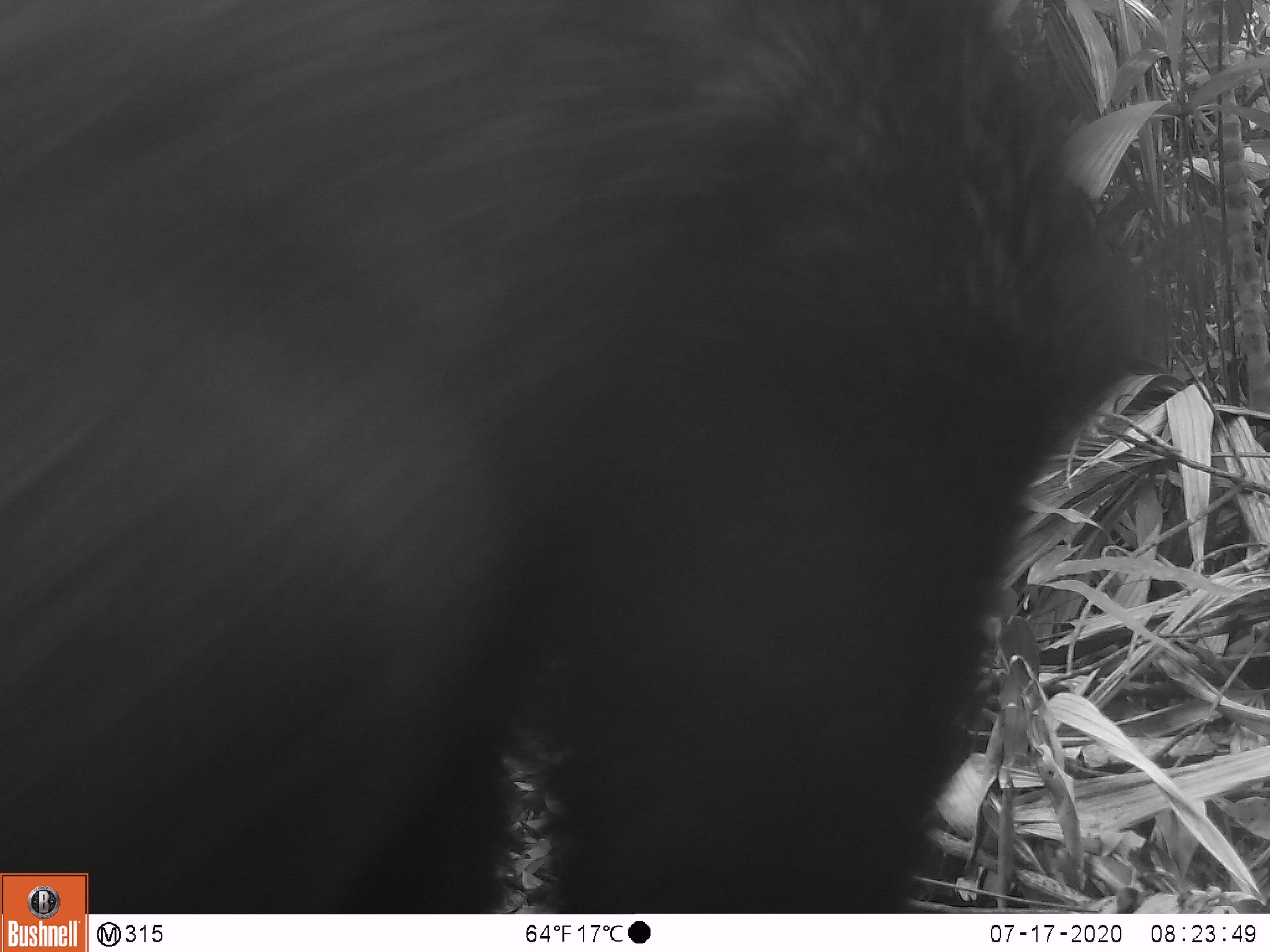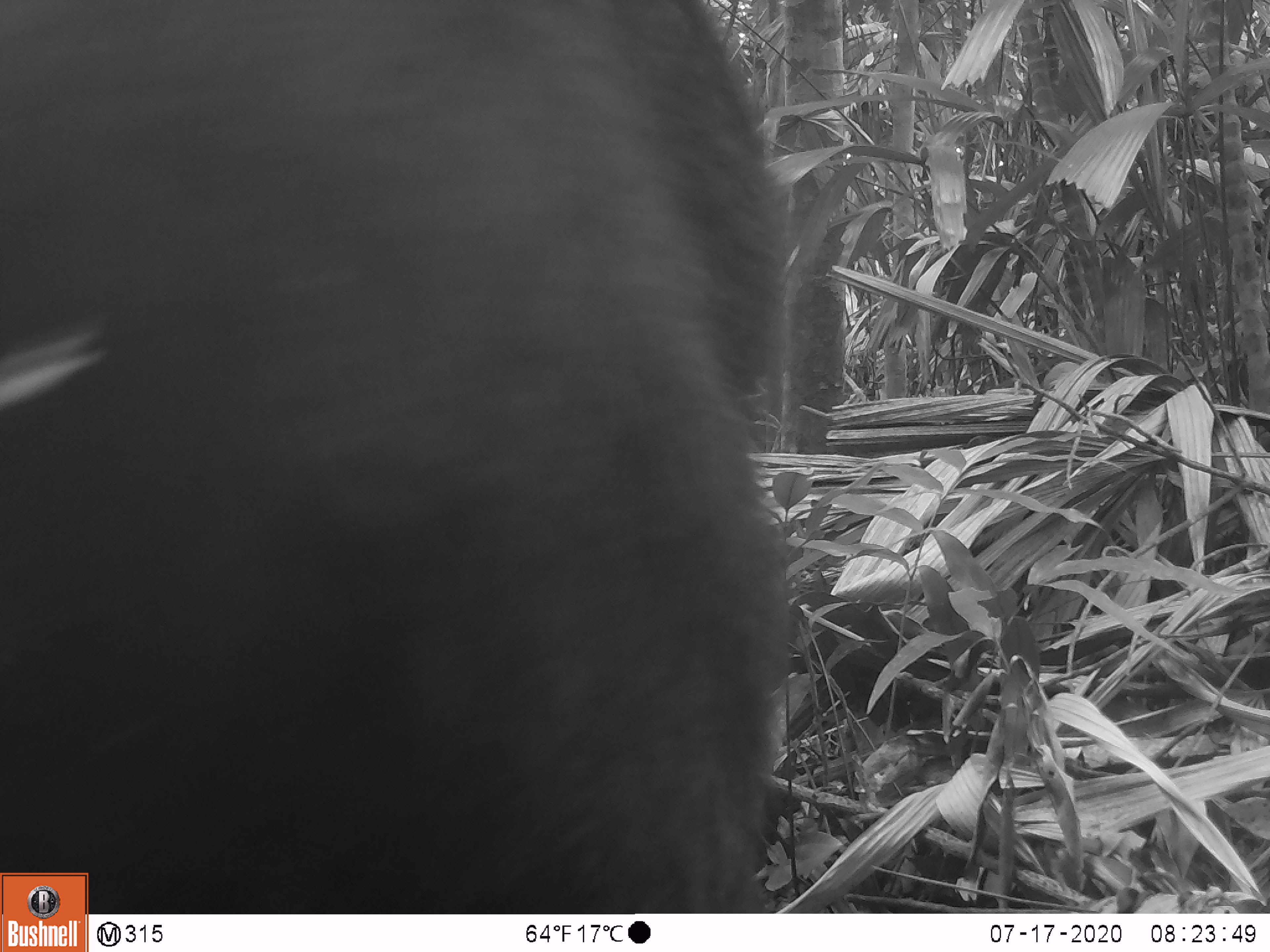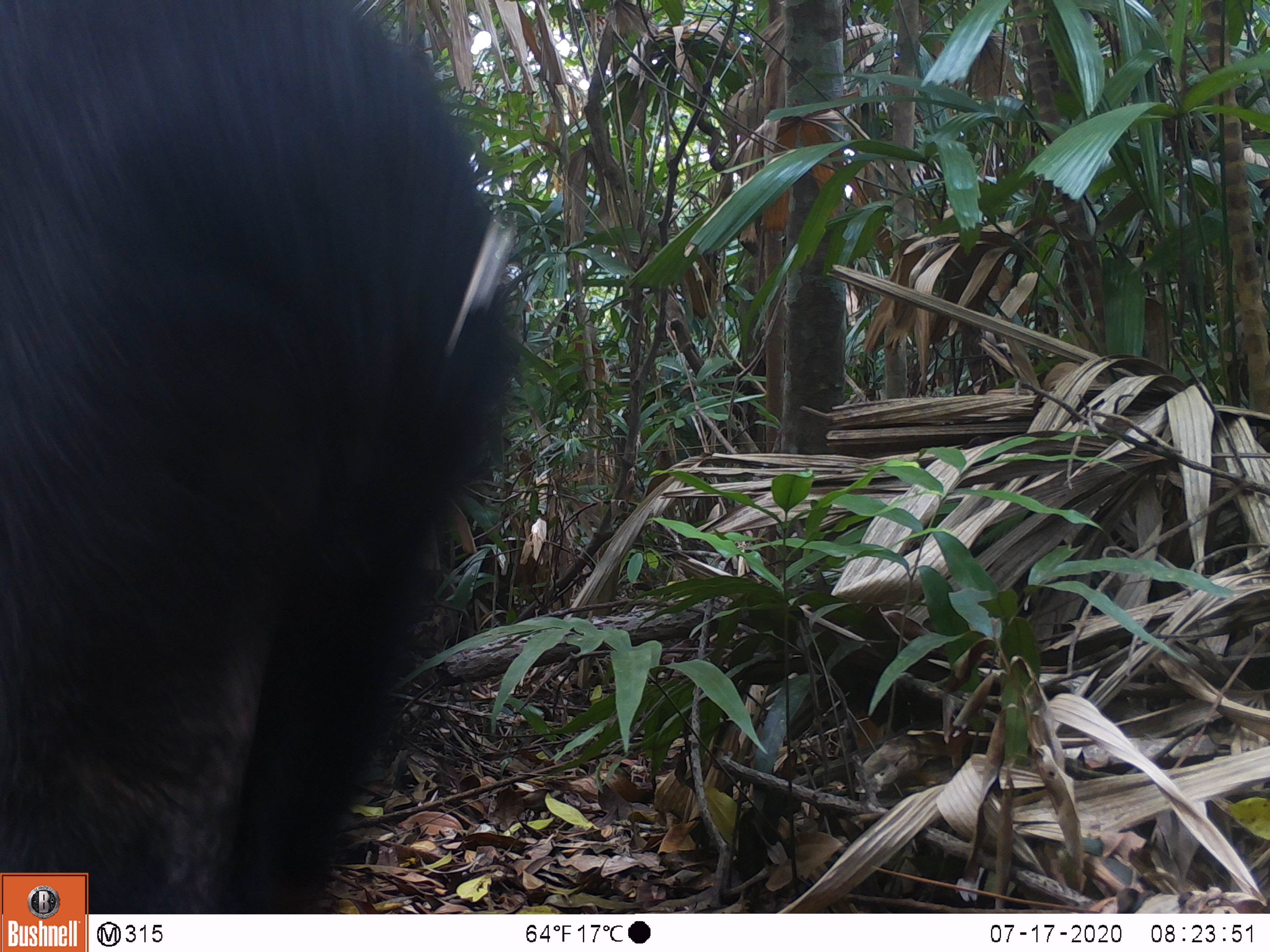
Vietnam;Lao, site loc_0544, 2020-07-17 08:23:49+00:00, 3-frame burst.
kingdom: Animalia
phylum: Chordata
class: Mammalia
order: Carnivora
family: Ursidae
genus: Ursus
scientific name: Ursus thibetanus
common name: asian black bear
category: asiatic black bear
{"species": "asiatic black bear (asian black bear) (Ursus thibetanus)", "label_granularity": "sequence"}